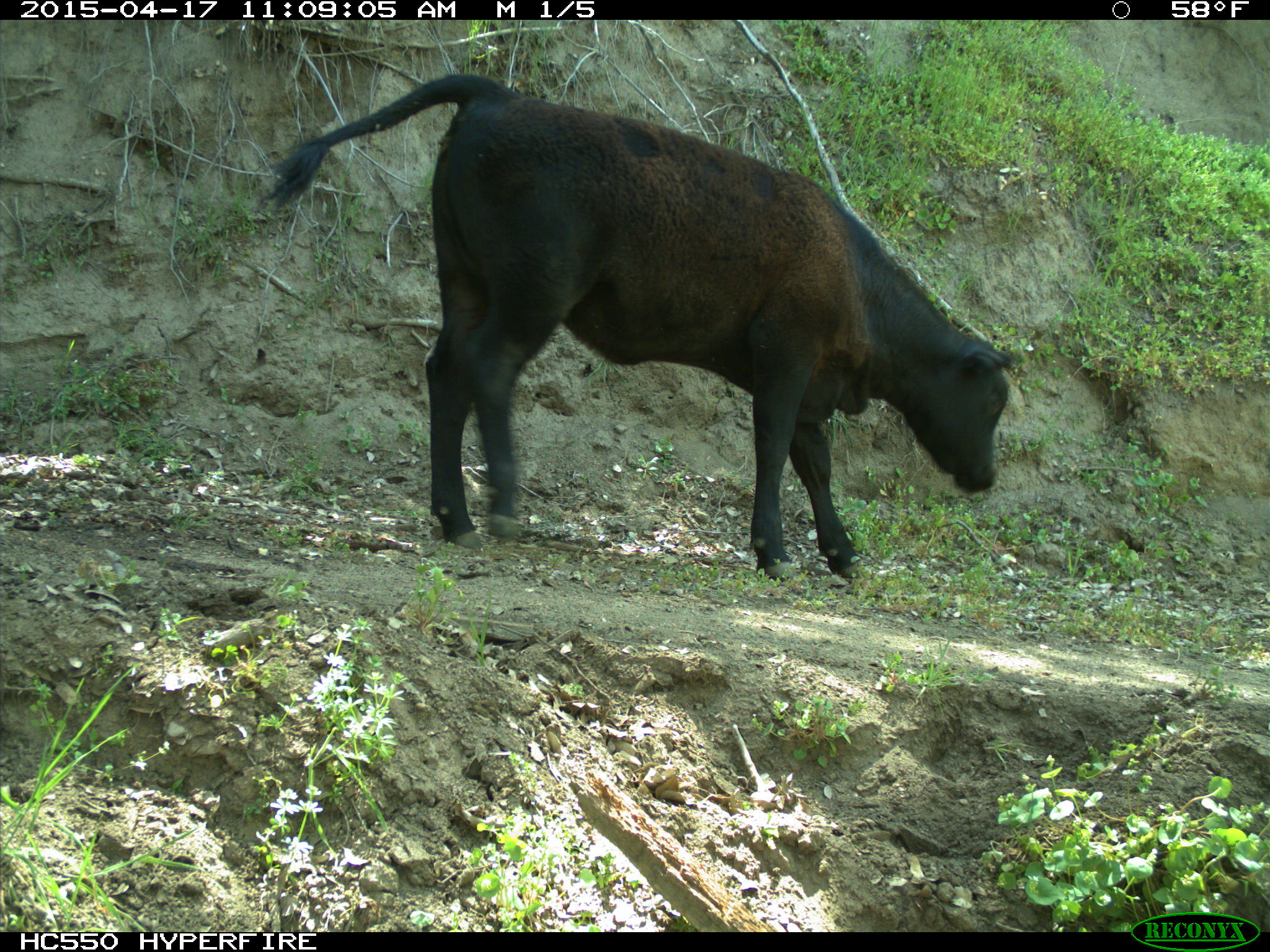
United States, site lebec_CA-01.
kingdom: Animalia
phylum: Chordata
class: Mammalia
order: Artiodactyla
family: Bovidae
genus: Bos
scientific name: Bos taurus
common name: domestic cow